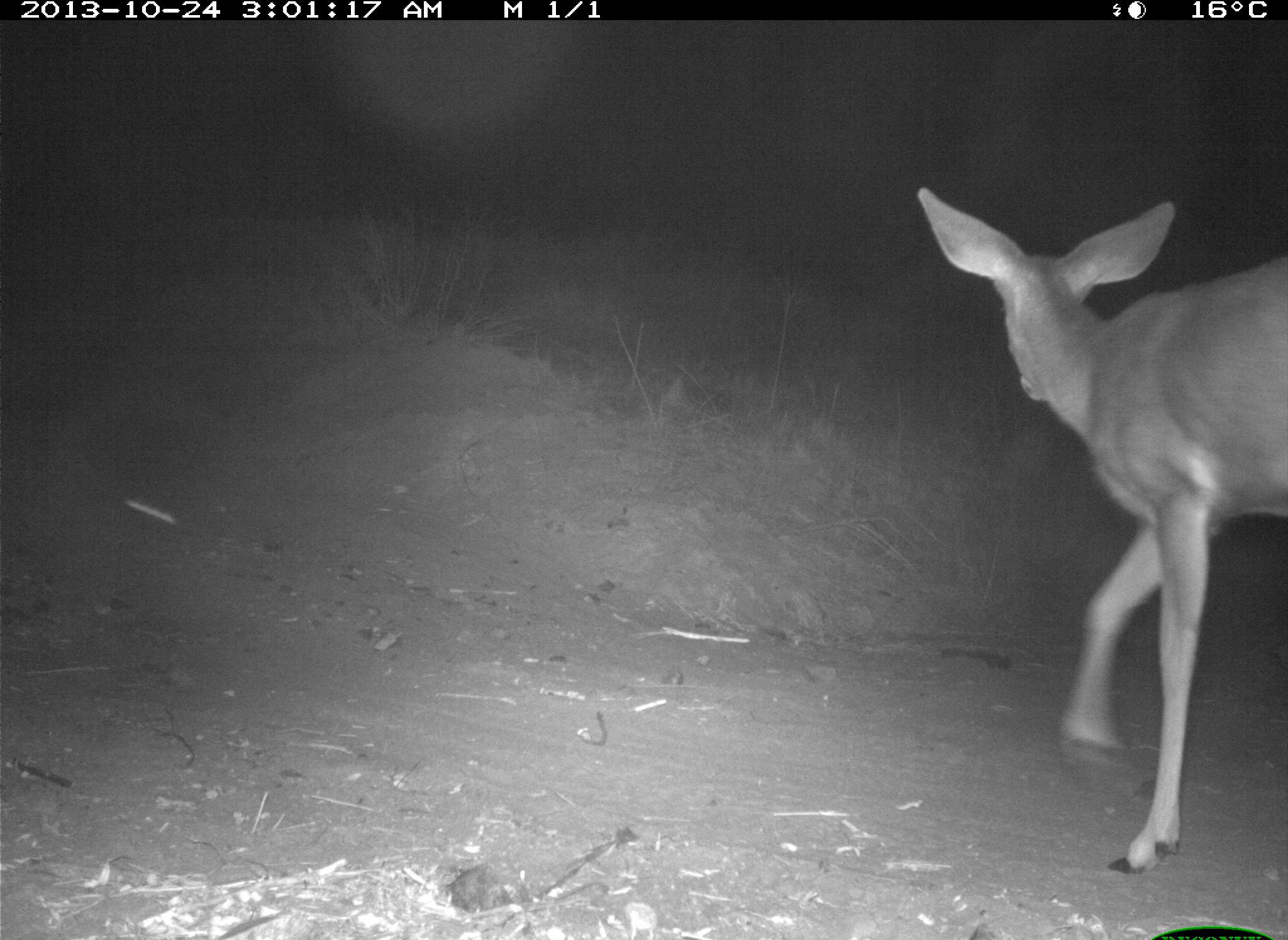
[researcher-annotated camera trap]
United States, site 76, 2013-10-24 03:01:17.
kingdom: Animalia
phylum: Chordata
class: Mammalia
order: Artiodactyla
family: Cervidae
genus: Odocoileus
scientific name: Odocoileus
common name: deer